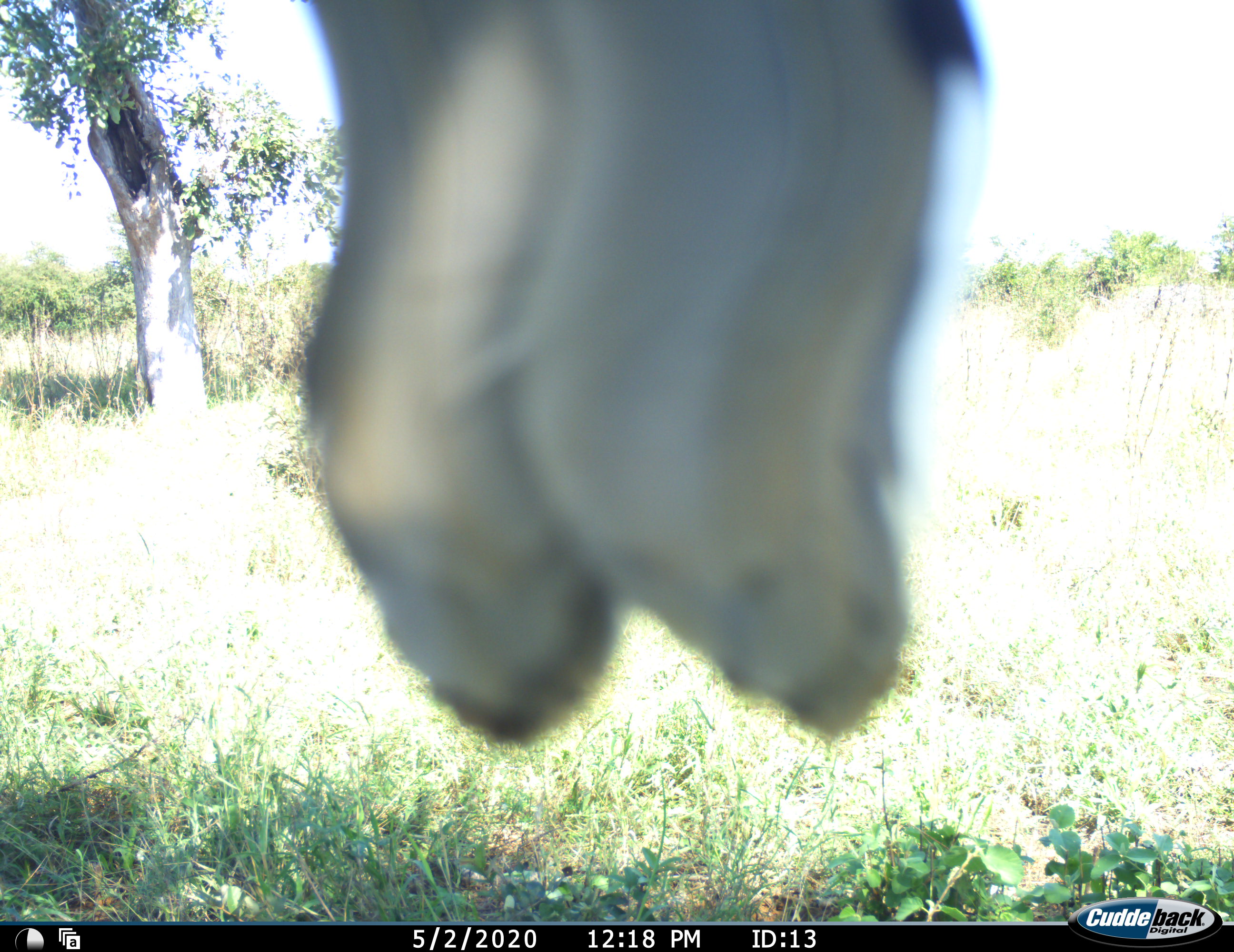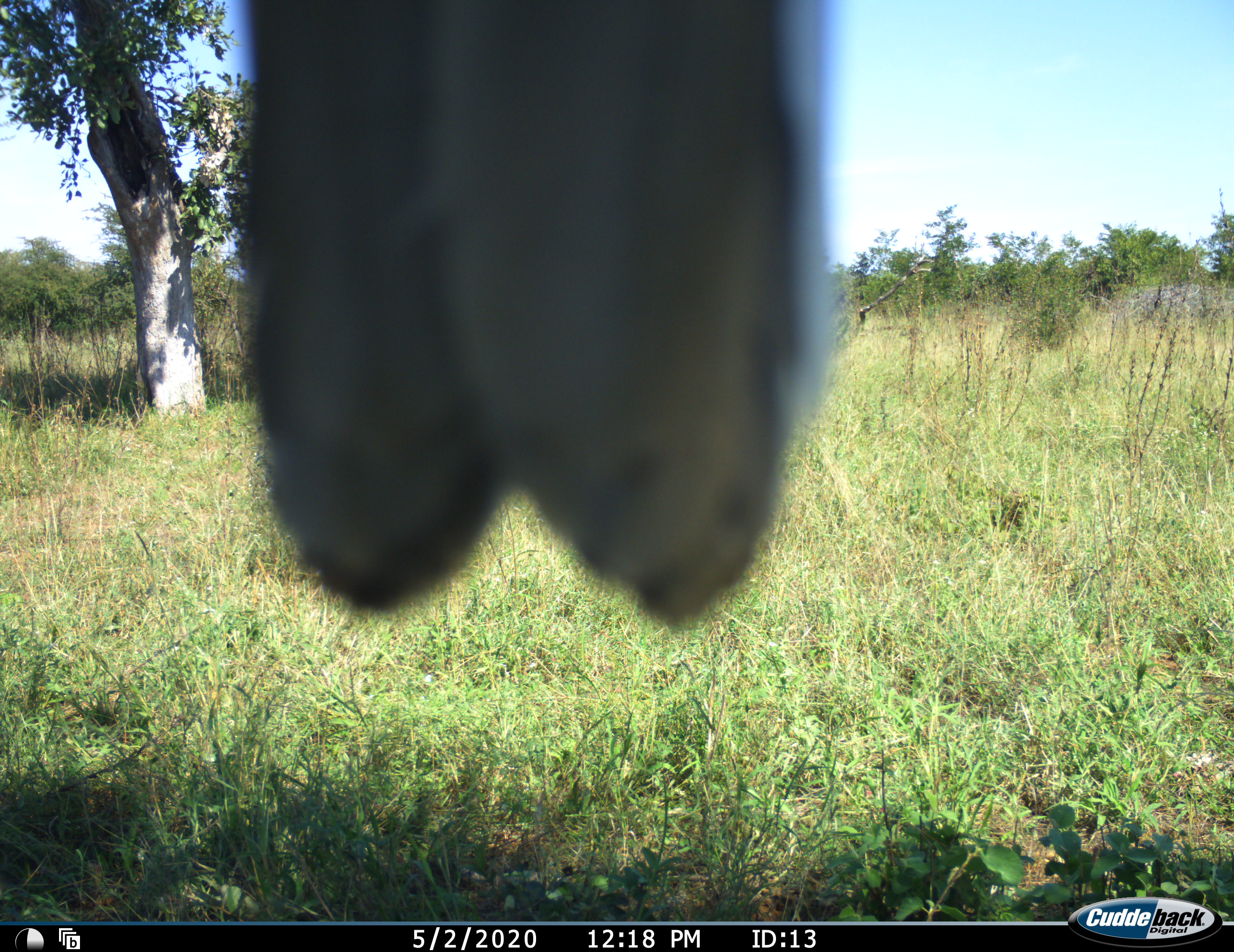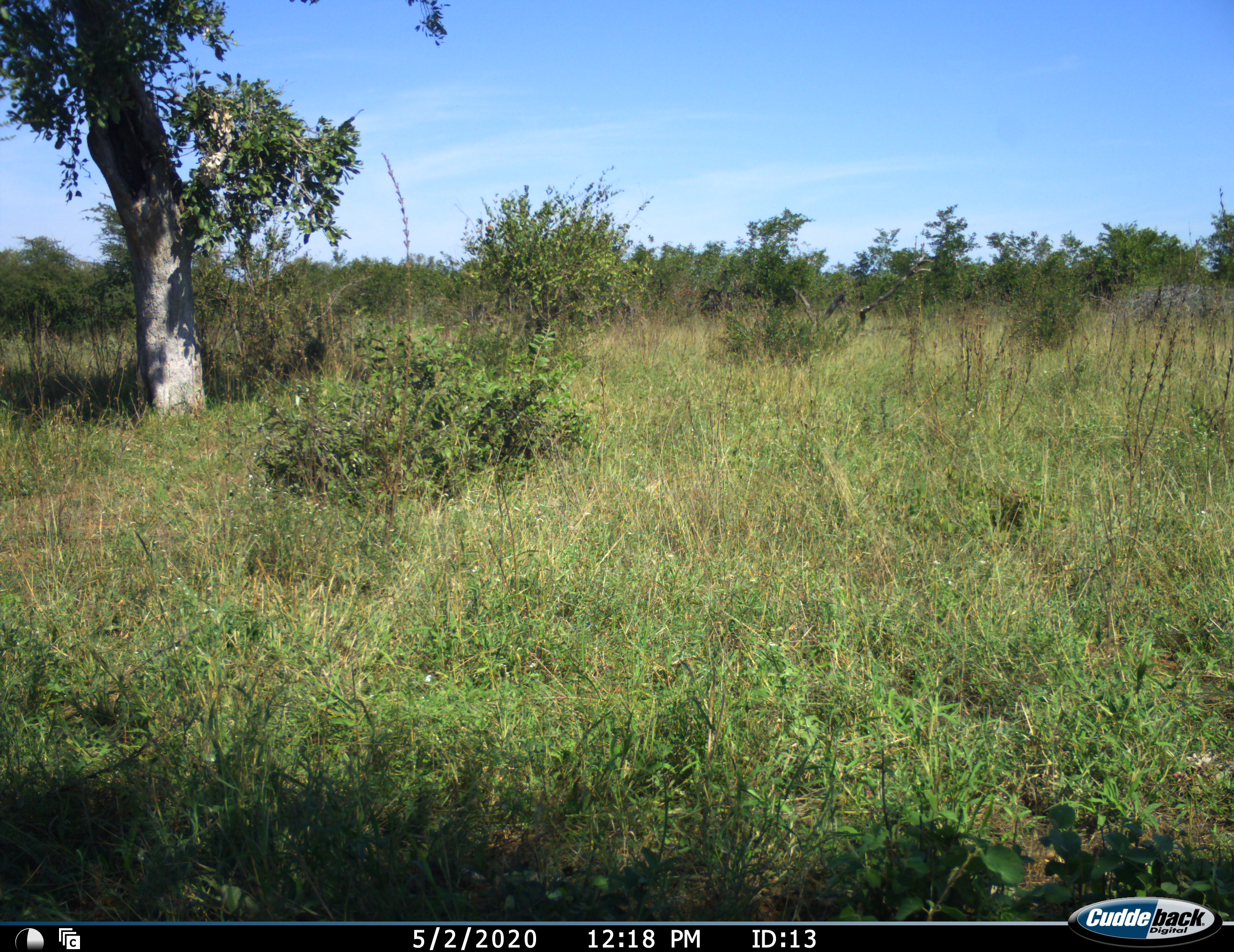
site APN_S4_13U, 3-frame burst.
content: unidentified animal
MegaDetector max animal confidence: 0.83